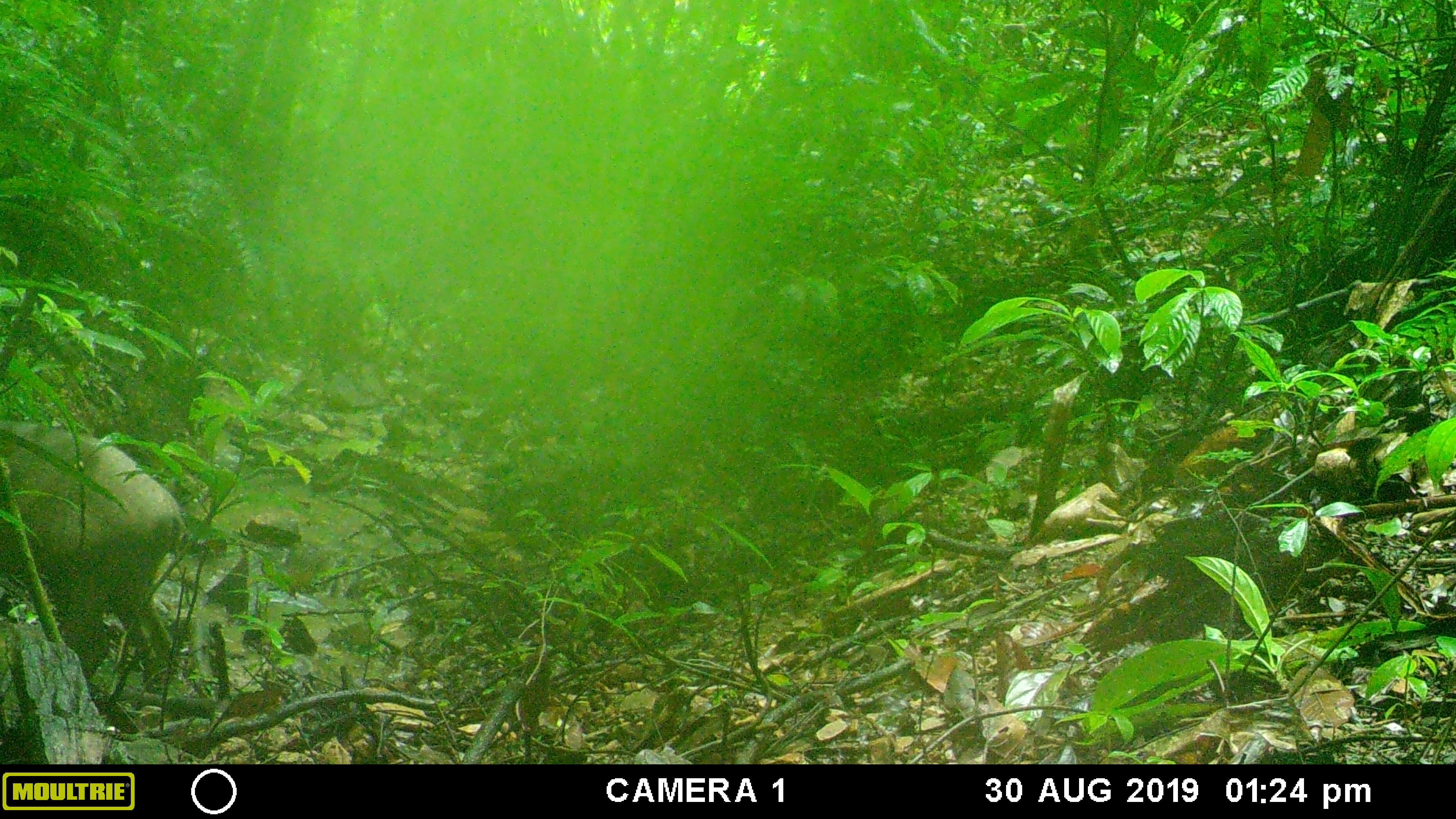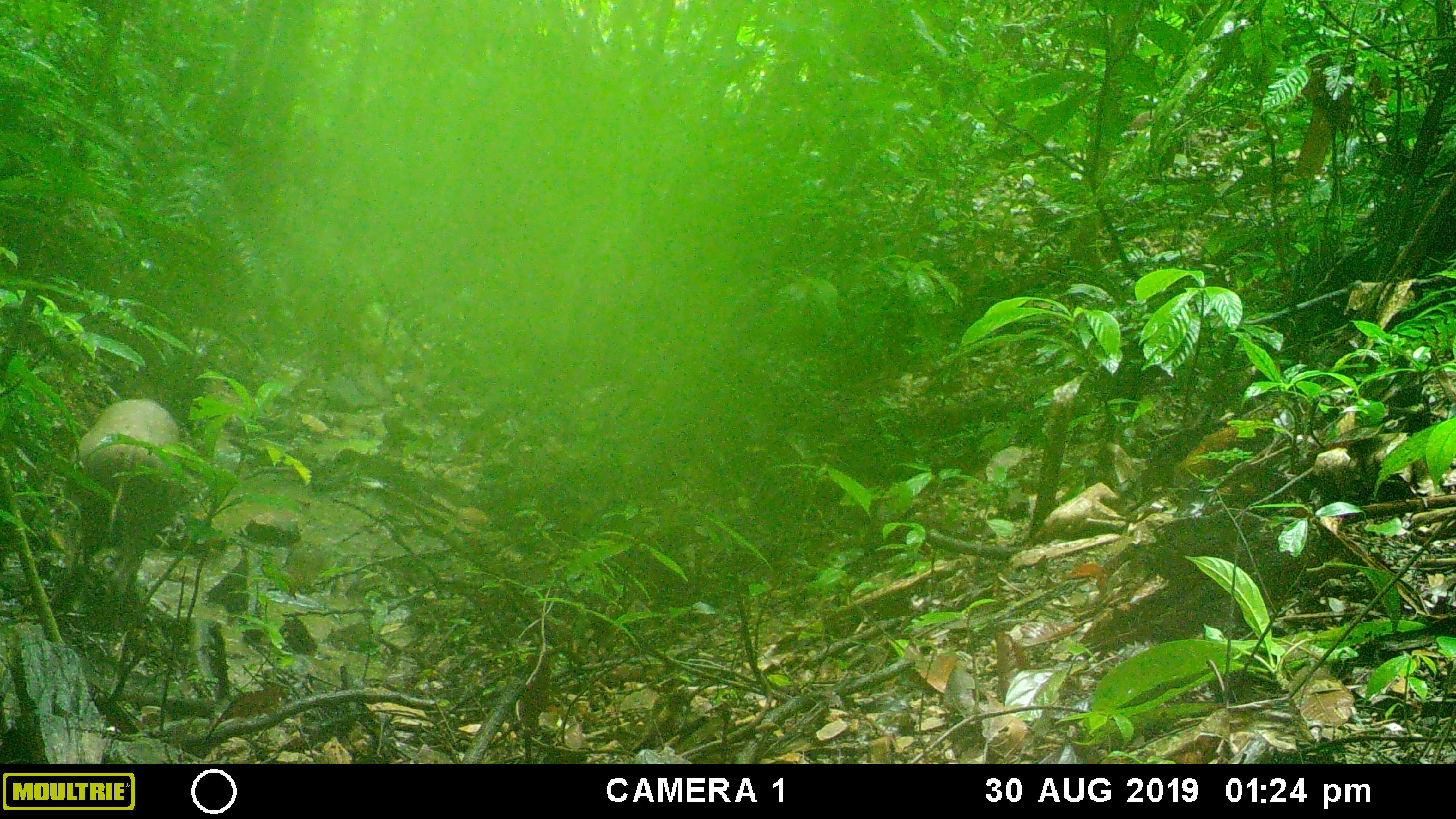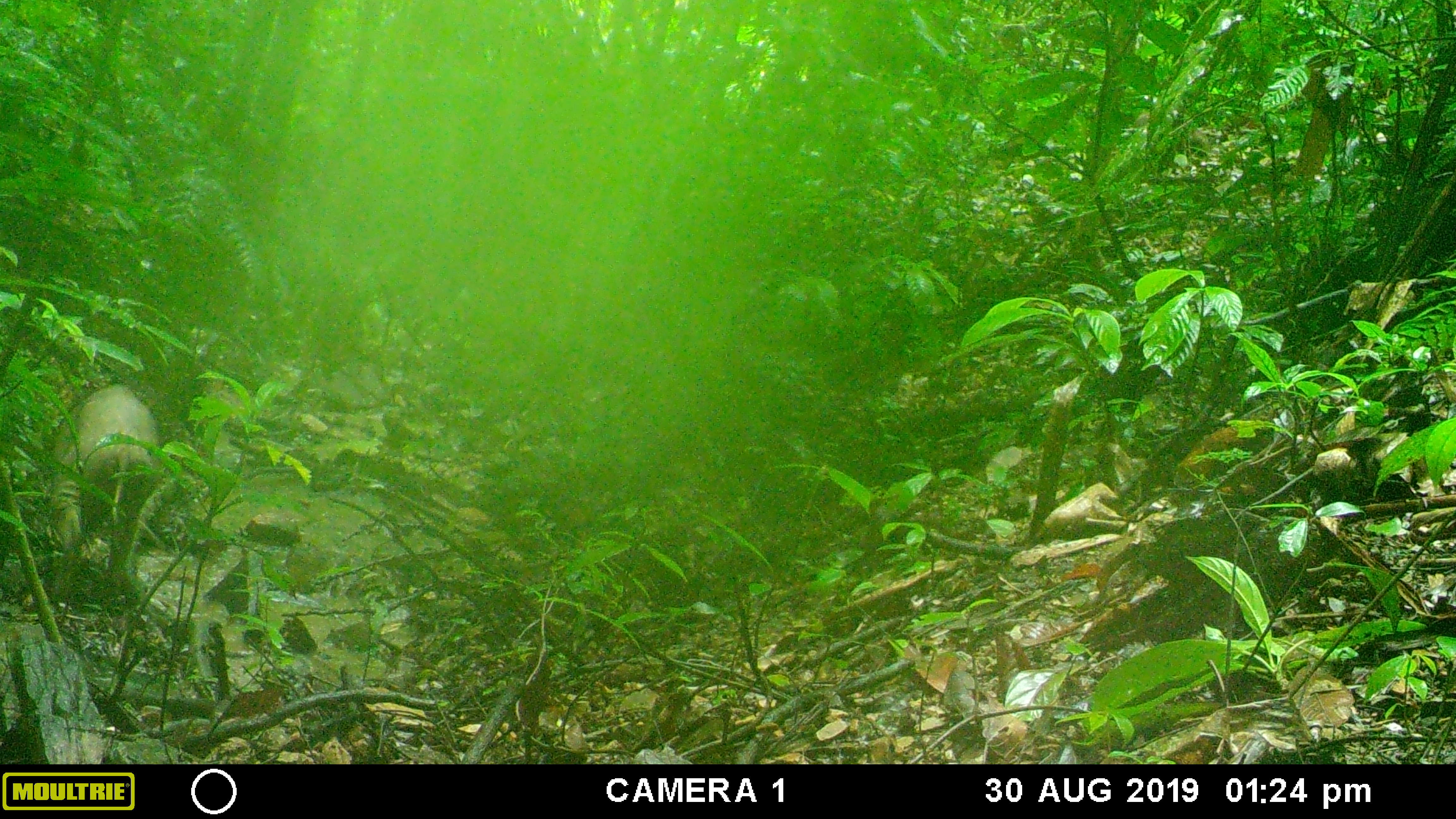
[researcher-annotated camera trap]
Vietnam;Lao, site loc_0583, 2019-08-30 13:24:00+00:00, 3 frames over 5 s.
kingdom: Animalia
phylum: Chordata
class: Mammalia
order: Artiodactyla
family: Suidae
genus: Sus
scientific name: Sus scrofa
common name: eurasian wild pig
Eurasian wild pig (Sus scrofa). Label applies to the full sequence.